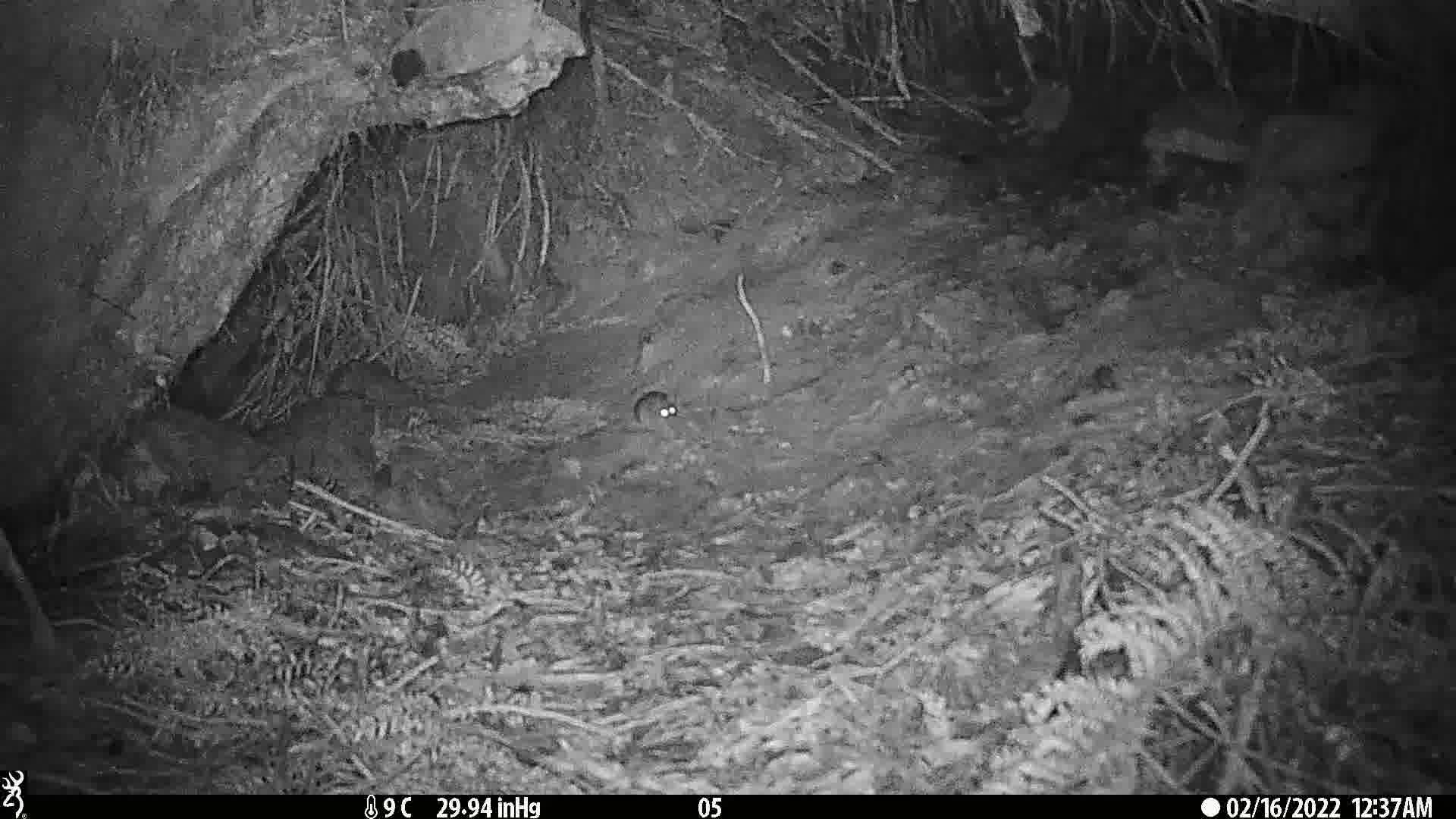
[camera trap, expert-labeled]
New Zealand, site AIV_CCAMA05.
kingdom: Animalia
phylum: Chordata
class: Mammalia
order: Rodentia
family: Muridae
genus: Mus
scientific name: Mus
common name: mouse